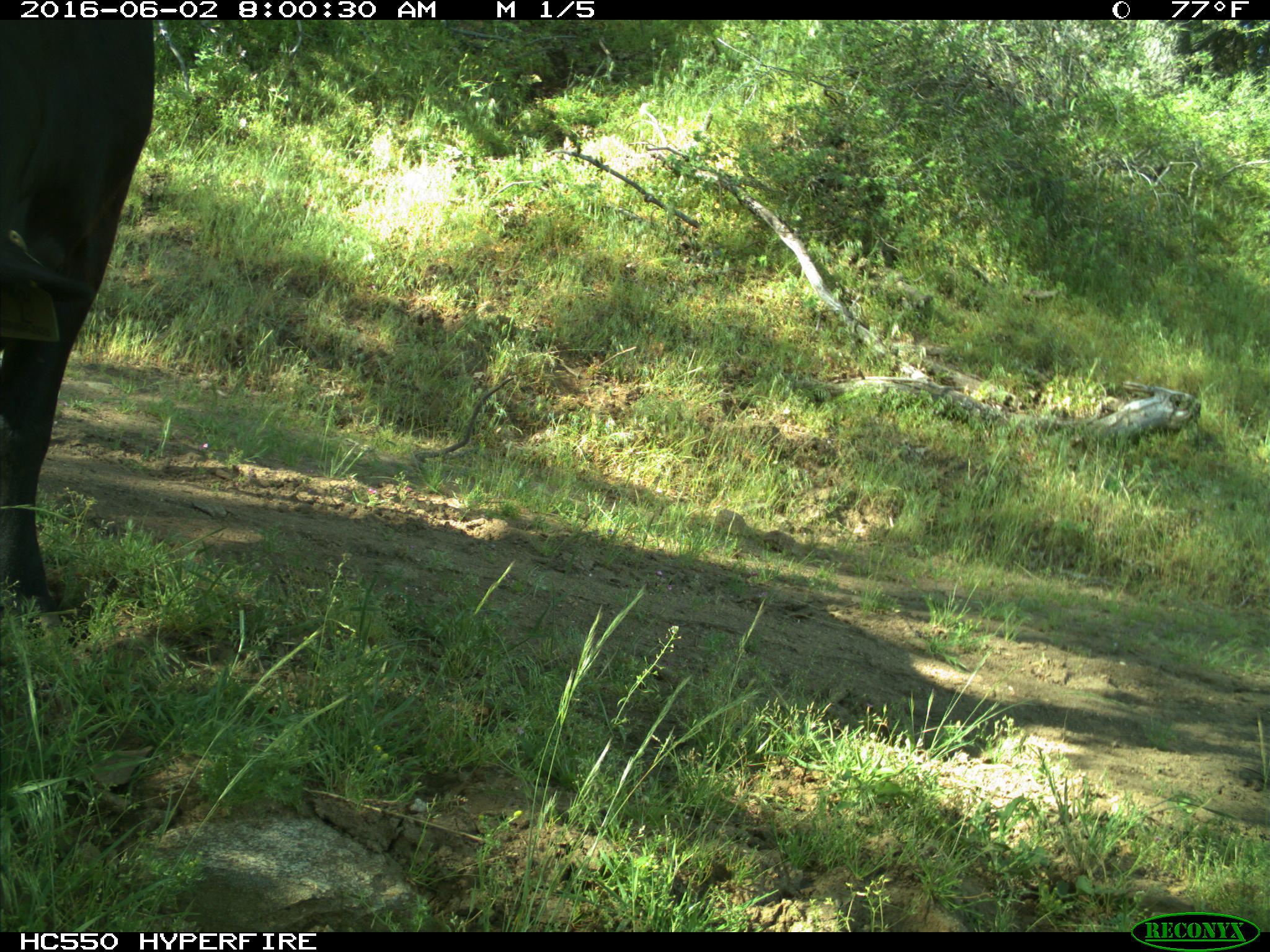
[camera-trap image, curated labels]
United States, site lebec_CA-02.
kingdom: Animalia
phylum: Chordata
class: Mammalia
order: Artiodactyla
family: Bovidae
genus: Bos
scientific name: Bos taurus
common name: domestic cow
Bos taurus (domestic cow).